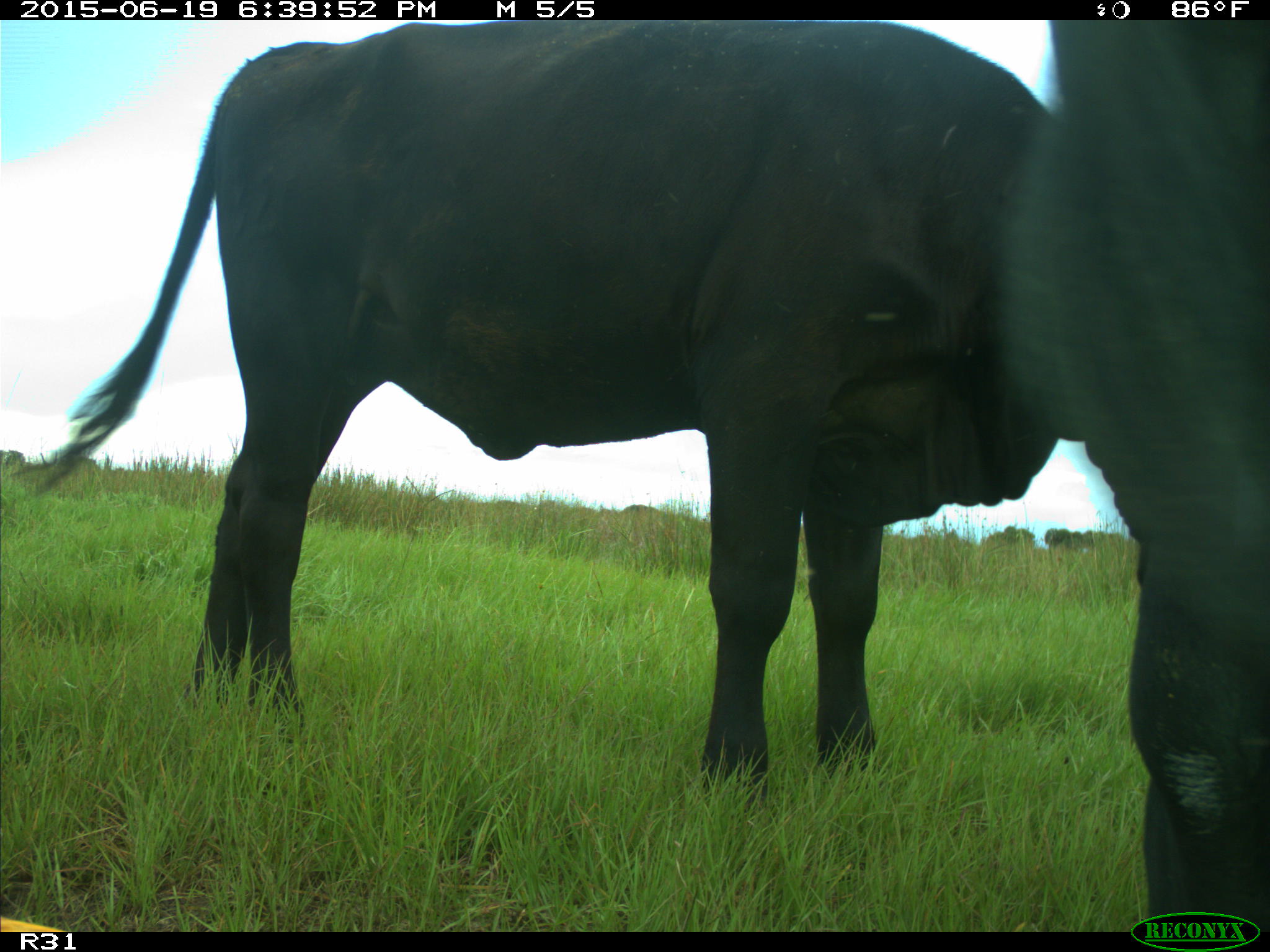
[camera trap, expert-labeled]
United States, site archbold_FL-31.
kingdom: Animalia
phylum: Chordata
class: Mammalia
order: Artiodactyla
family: Bovidae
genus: Bos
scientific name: Bos taurus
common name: domestic cow